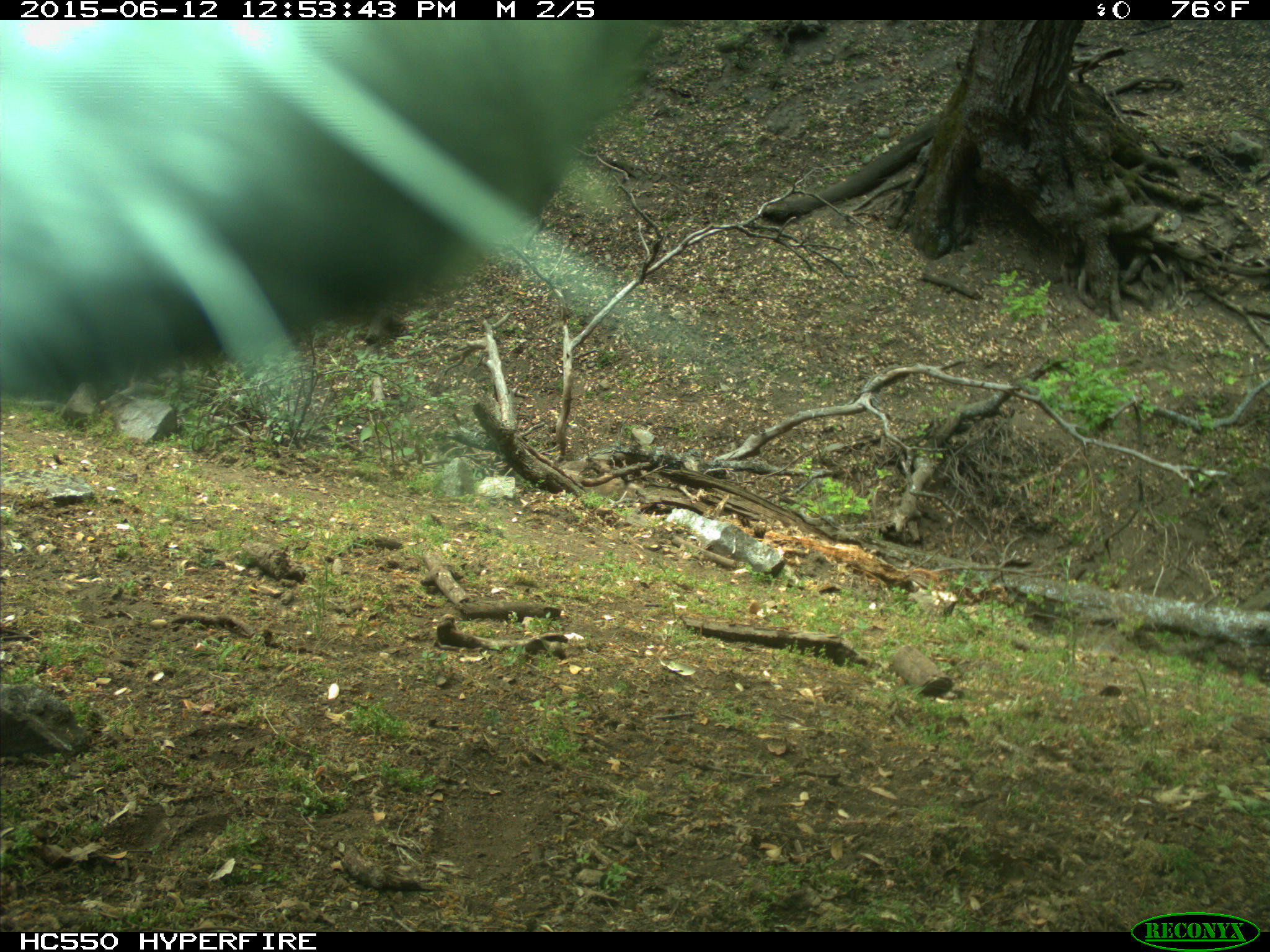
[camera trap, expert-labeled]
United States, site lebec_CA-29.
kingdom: Animalia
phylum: Chordata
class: Mammalia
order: Artiodactyla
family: Bovidae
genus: Bos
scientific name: Bos taurus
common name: domestic cow